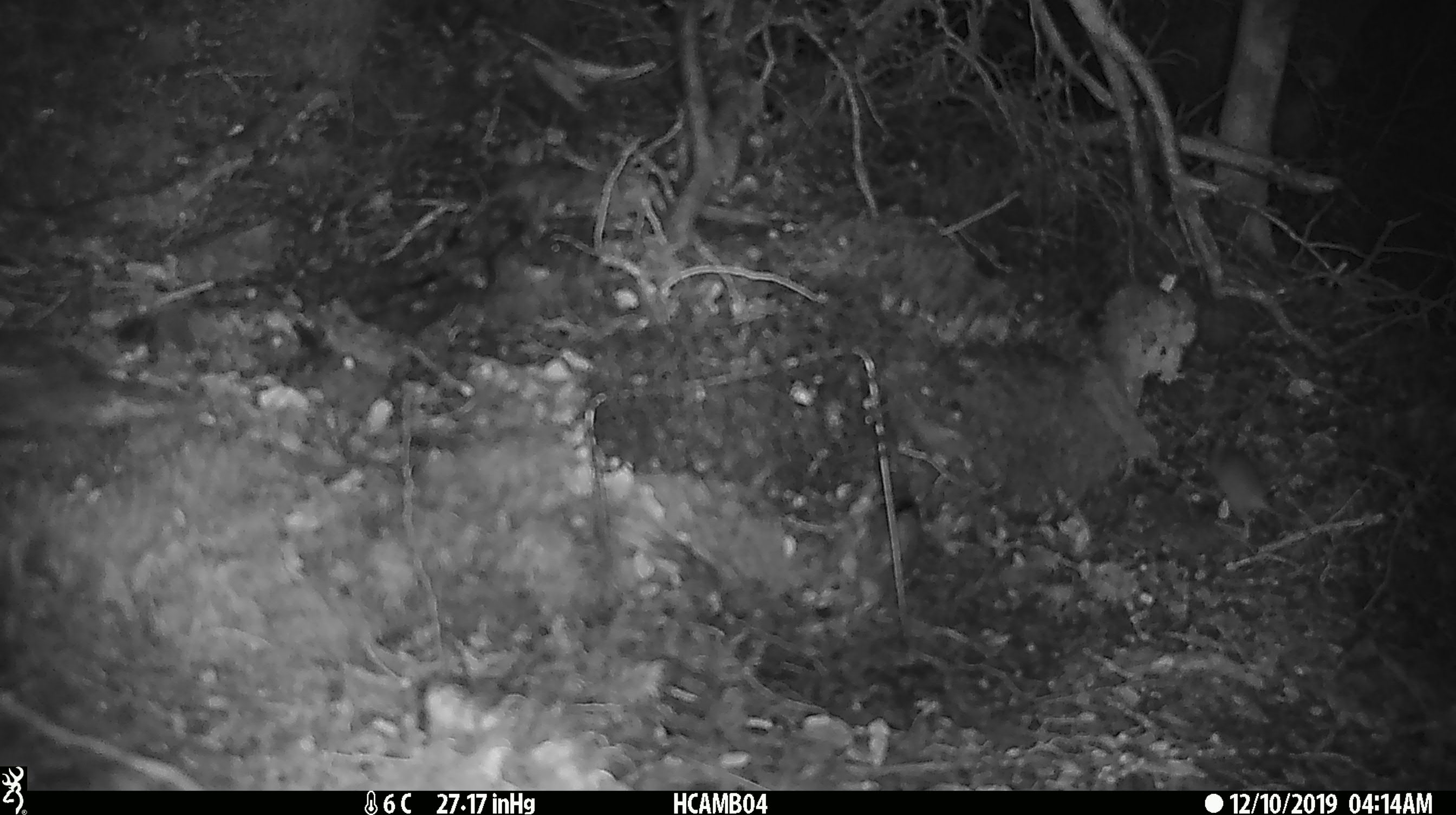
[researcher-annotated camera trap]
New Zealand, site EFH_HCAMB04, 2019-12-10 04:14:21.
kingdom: Animalia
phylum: Chordata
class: Mammalia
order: Rodentia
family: Muridae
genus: Mus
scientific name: Mus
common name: mouse